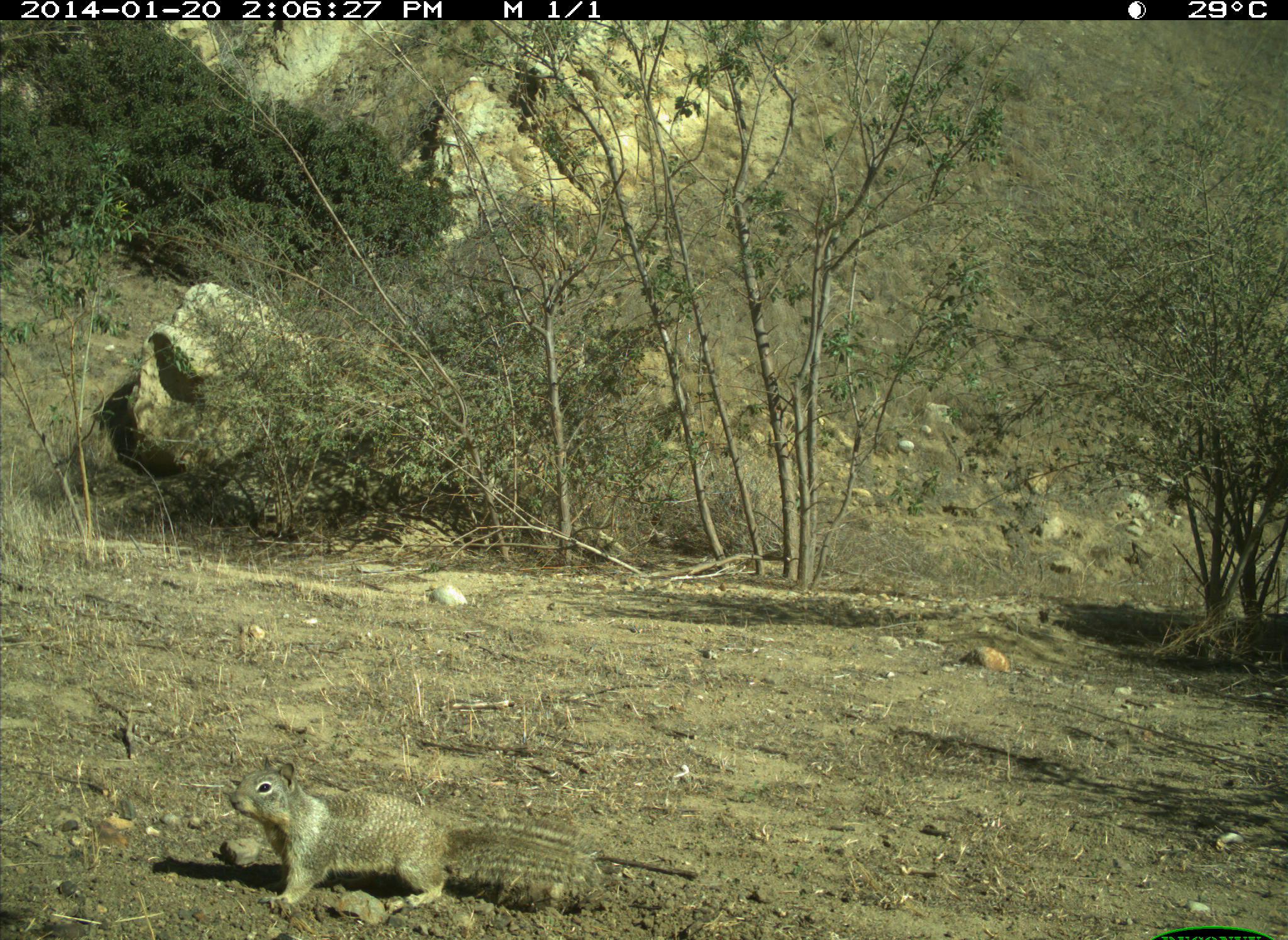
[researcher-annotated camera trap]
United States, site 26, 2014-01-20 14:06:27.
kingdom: Animalia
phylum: Chordata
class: Mammalia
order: Rodentia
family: Sciuridae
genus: Sciurus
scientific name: Sciurus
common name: squirrel